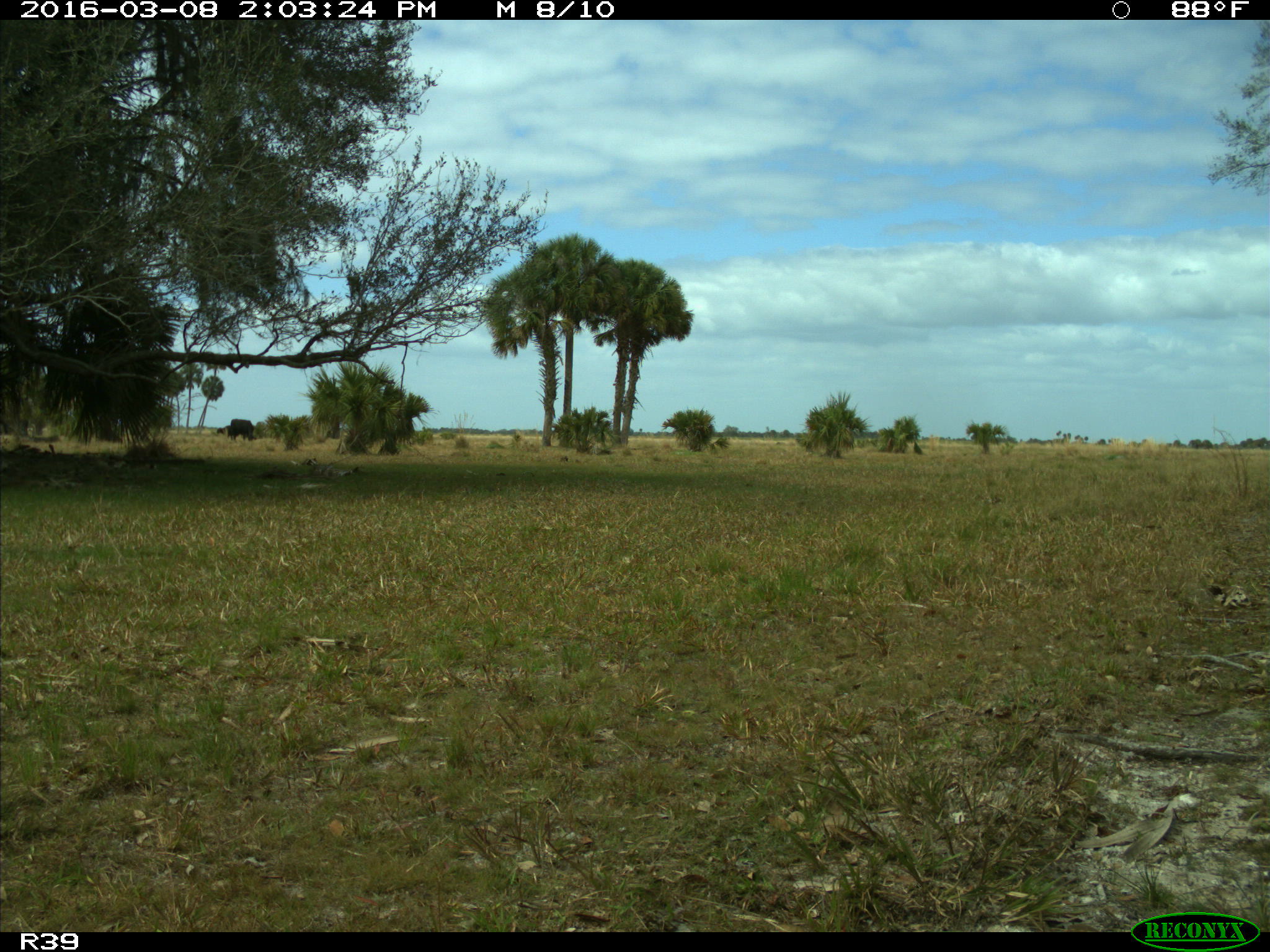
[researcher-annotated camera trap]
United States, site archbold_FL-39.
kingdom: Animalia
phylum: Chordata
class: Mammalia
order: Artiodactyla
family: Bovidae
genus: Bos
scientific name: Bos taurus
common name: domestic cow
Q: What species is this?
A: Bos taurus (domestic cow).